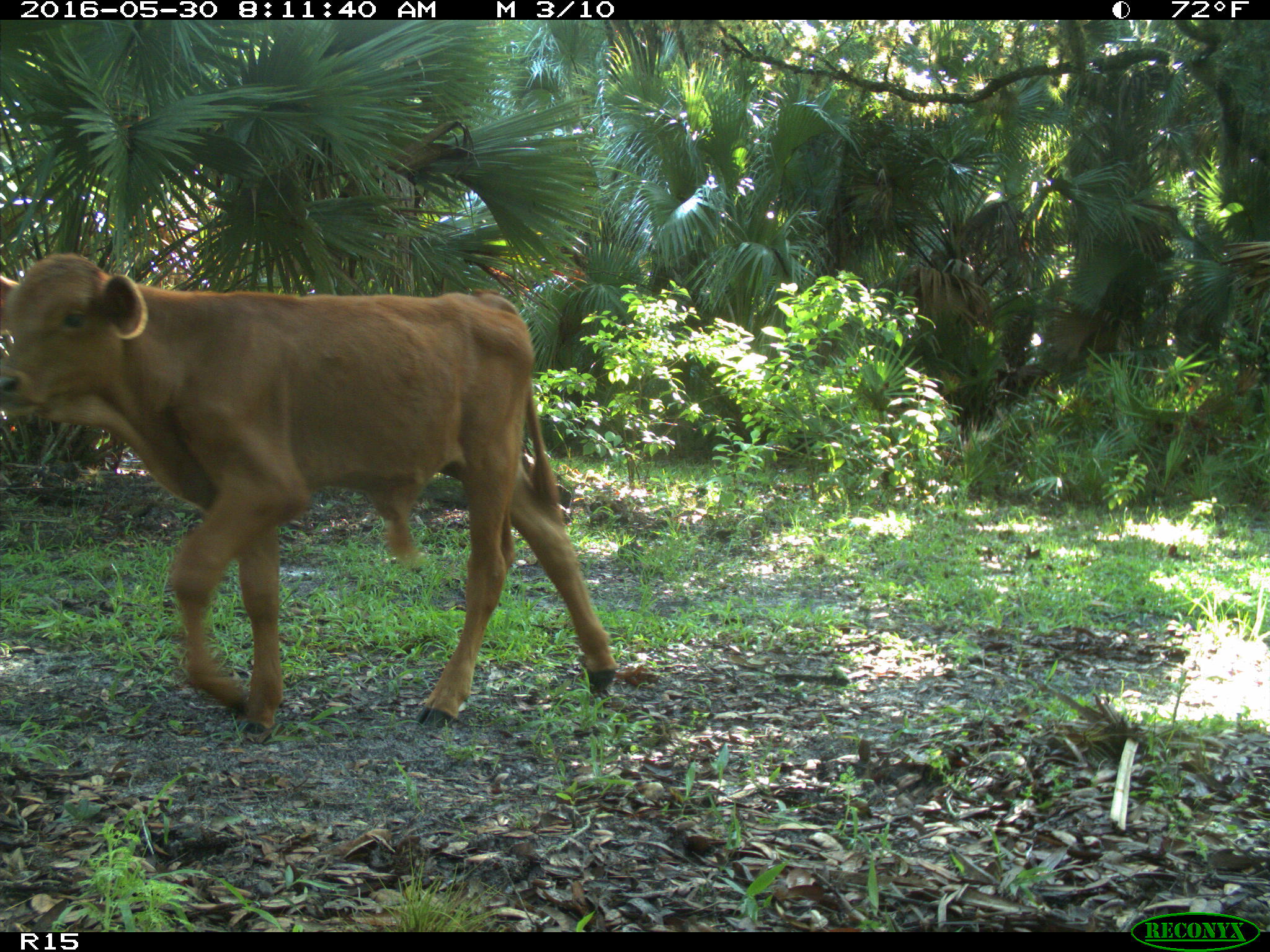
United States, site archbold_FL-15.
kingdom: Animalia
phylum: Chordata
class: Mammalia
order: Artiodactyla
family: Bovidae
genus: Bos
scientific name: Bos taurus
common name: domestic cow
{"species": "Bos taurus (domestic cow)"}